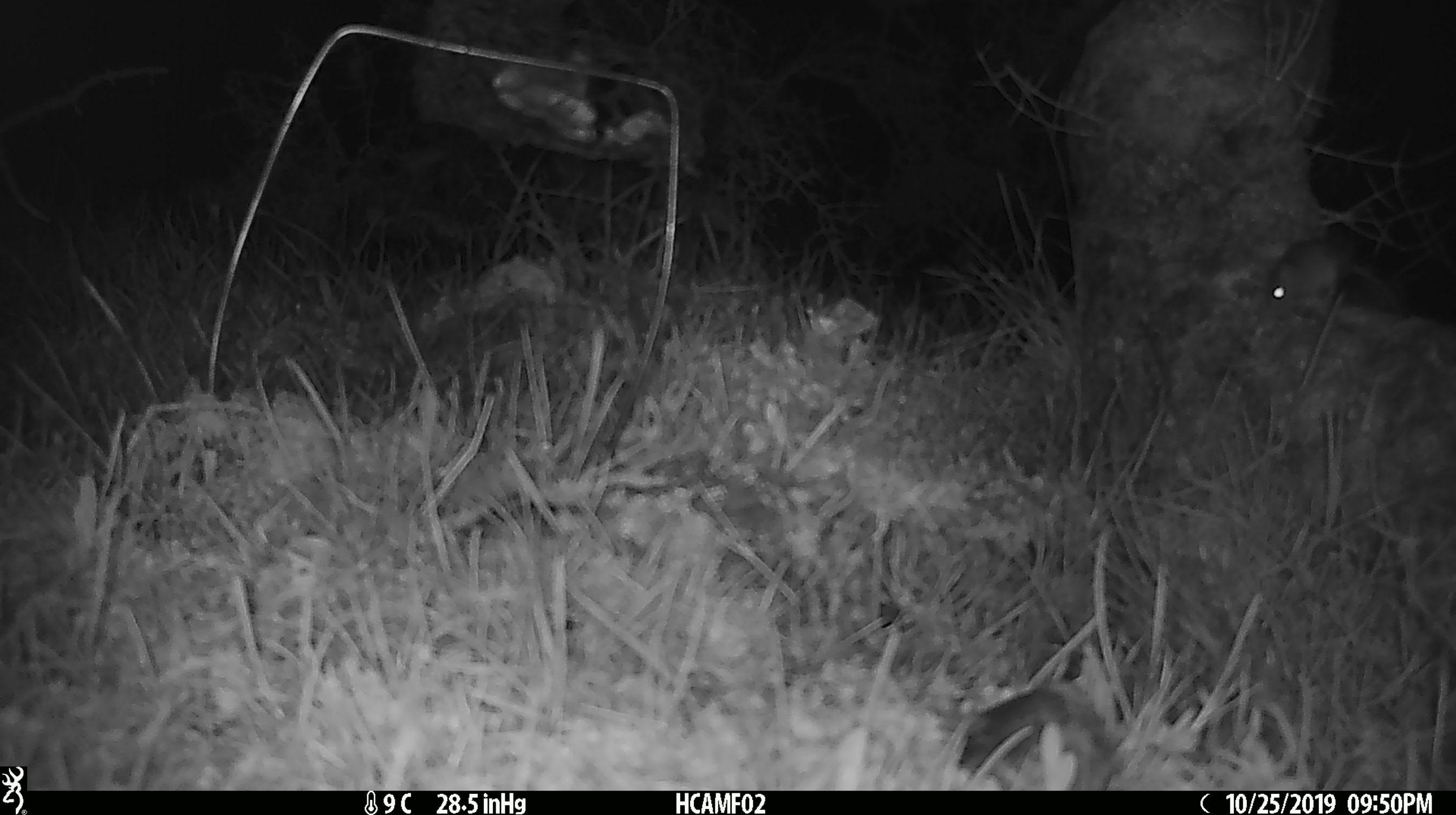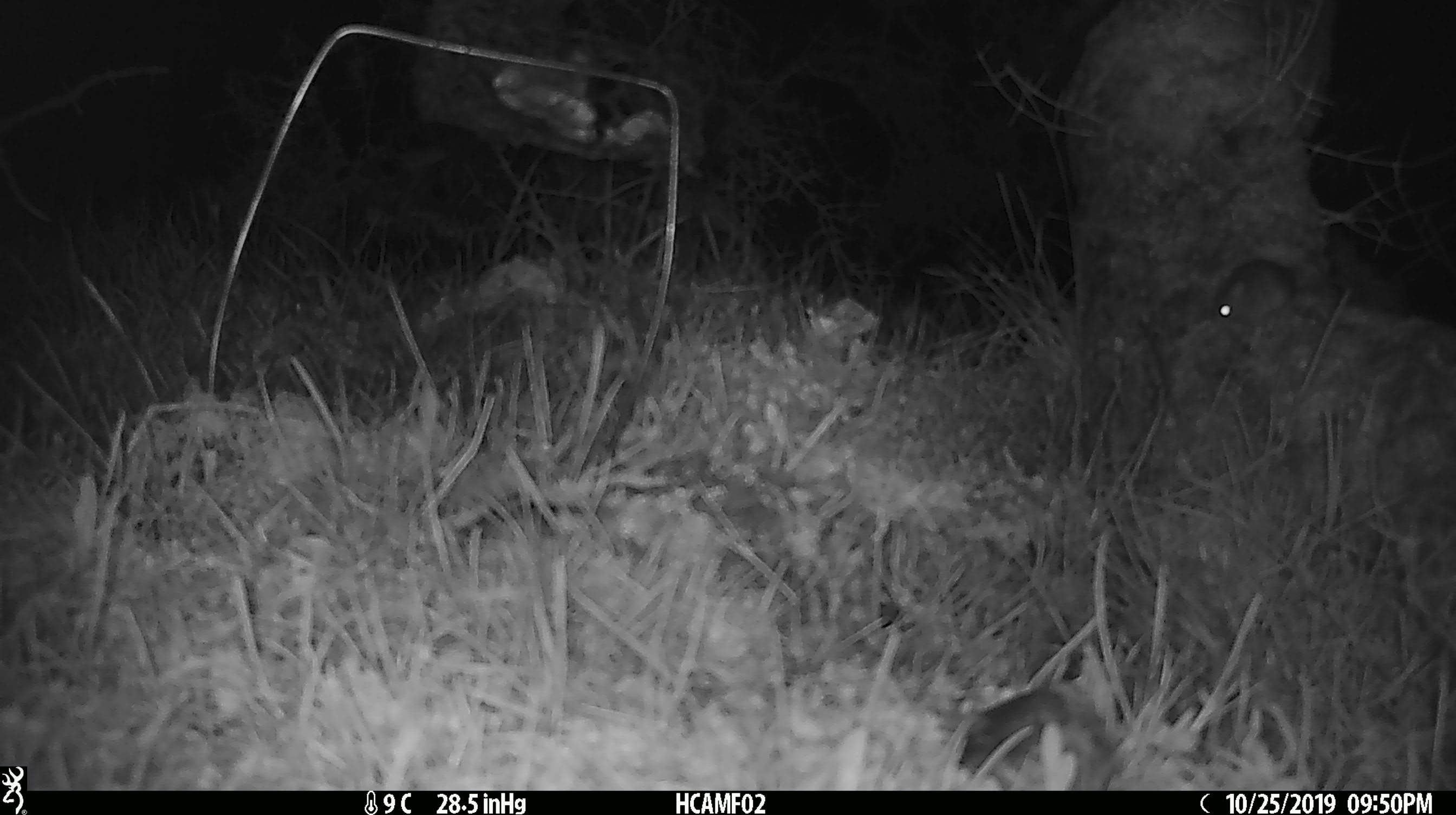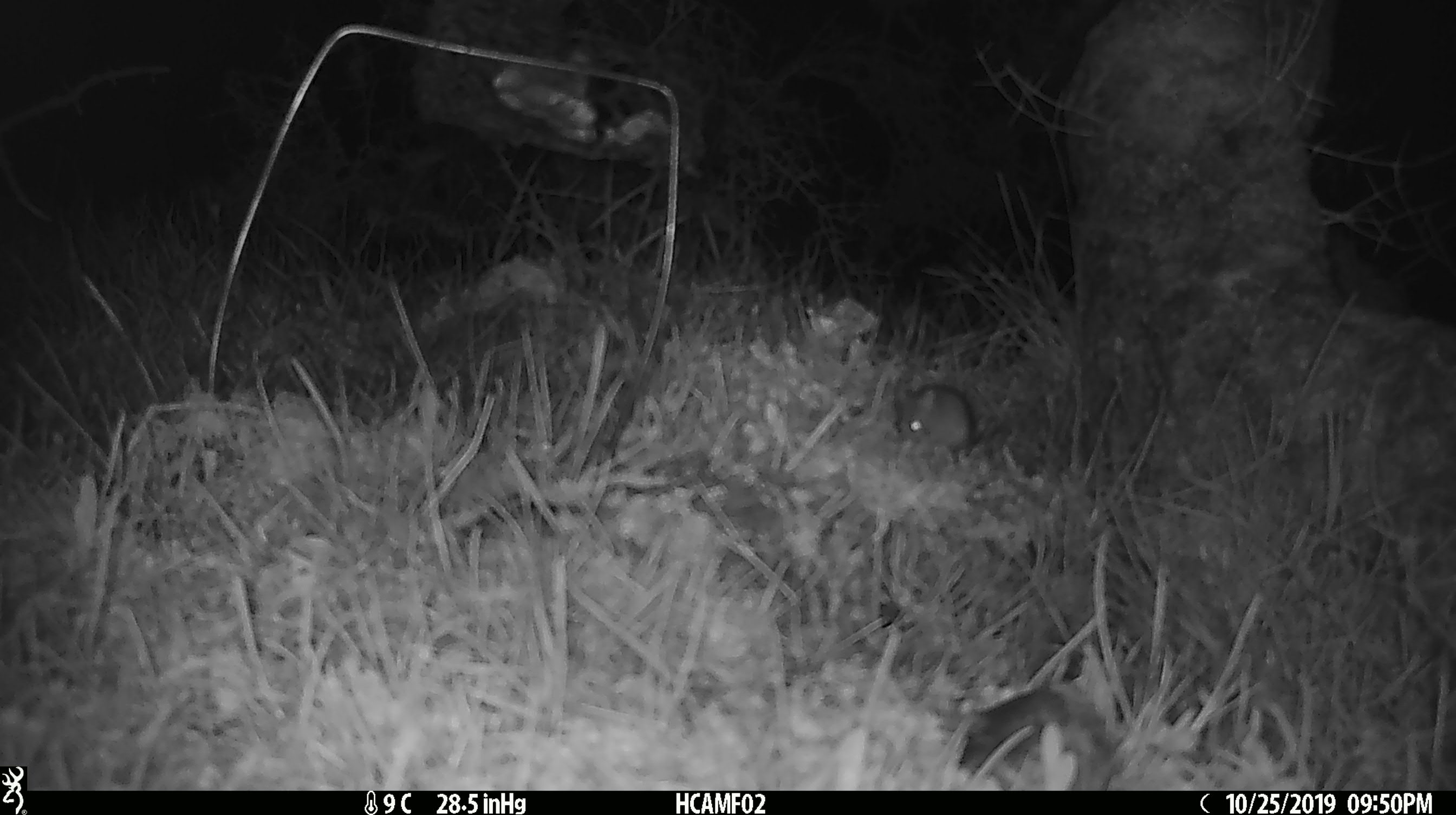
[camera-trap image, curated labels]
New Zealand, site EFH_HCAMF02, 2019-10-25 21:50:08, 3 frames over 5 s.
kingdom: Animalia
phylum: Chordata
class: Mammalia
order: Rodentia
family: Muridae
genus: Mus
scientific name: Mus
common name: mouse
Mouse (Mus).